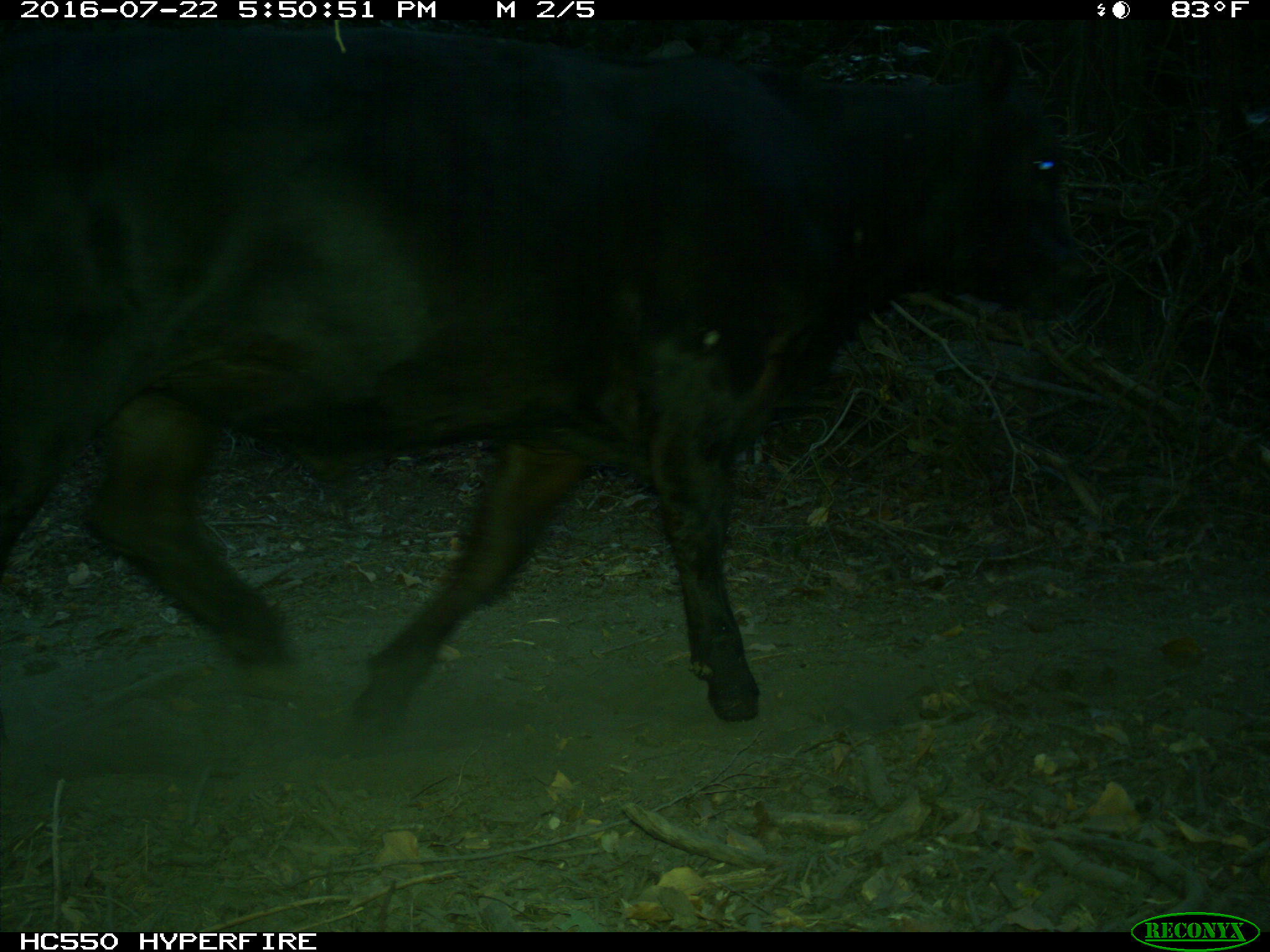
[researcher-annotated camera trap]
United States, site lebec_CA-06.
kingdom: Animalia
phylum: Chordata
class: Mammalia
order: Artiodactyla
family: Bovidae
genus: Bos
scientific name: Bos taurus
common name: domestic cow